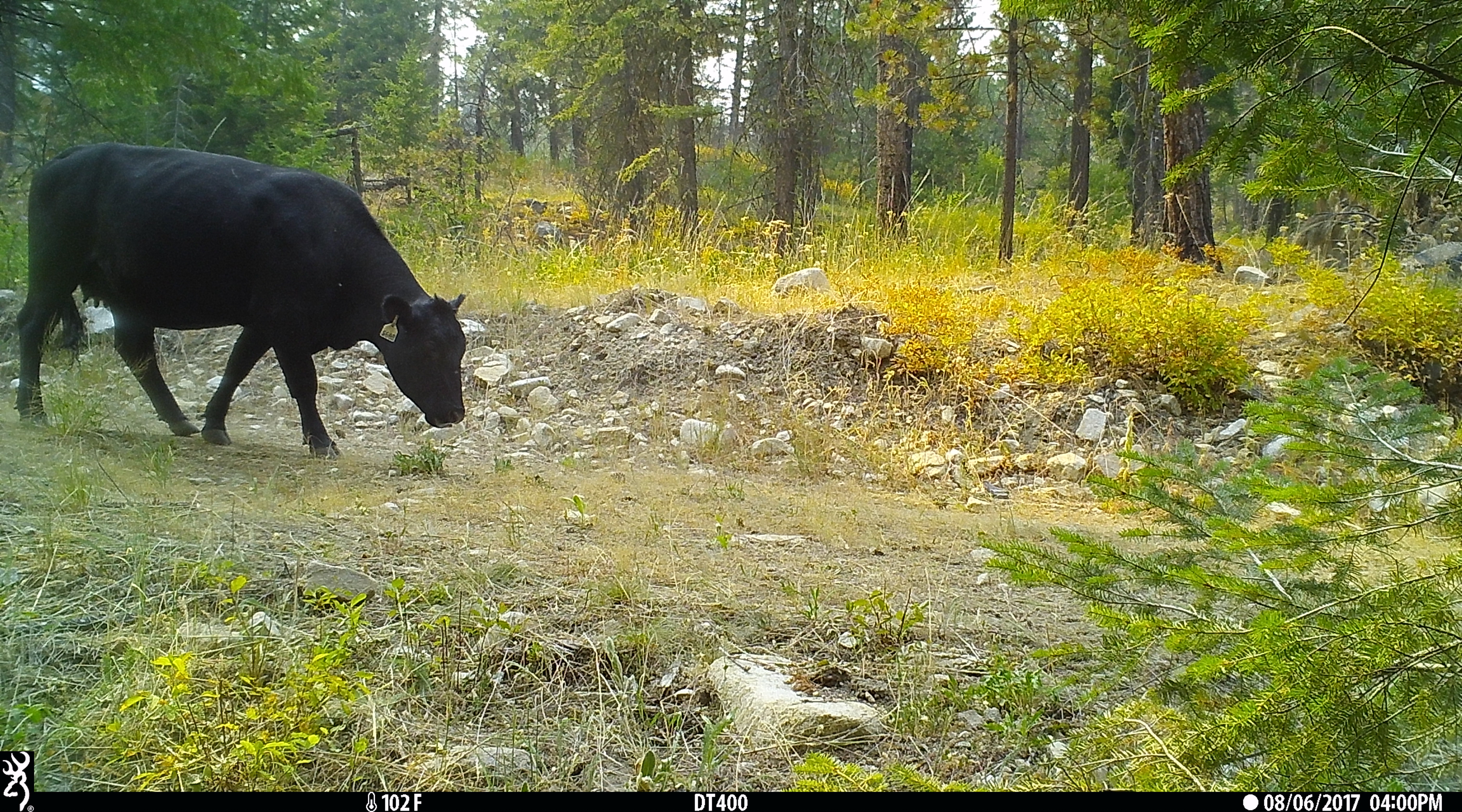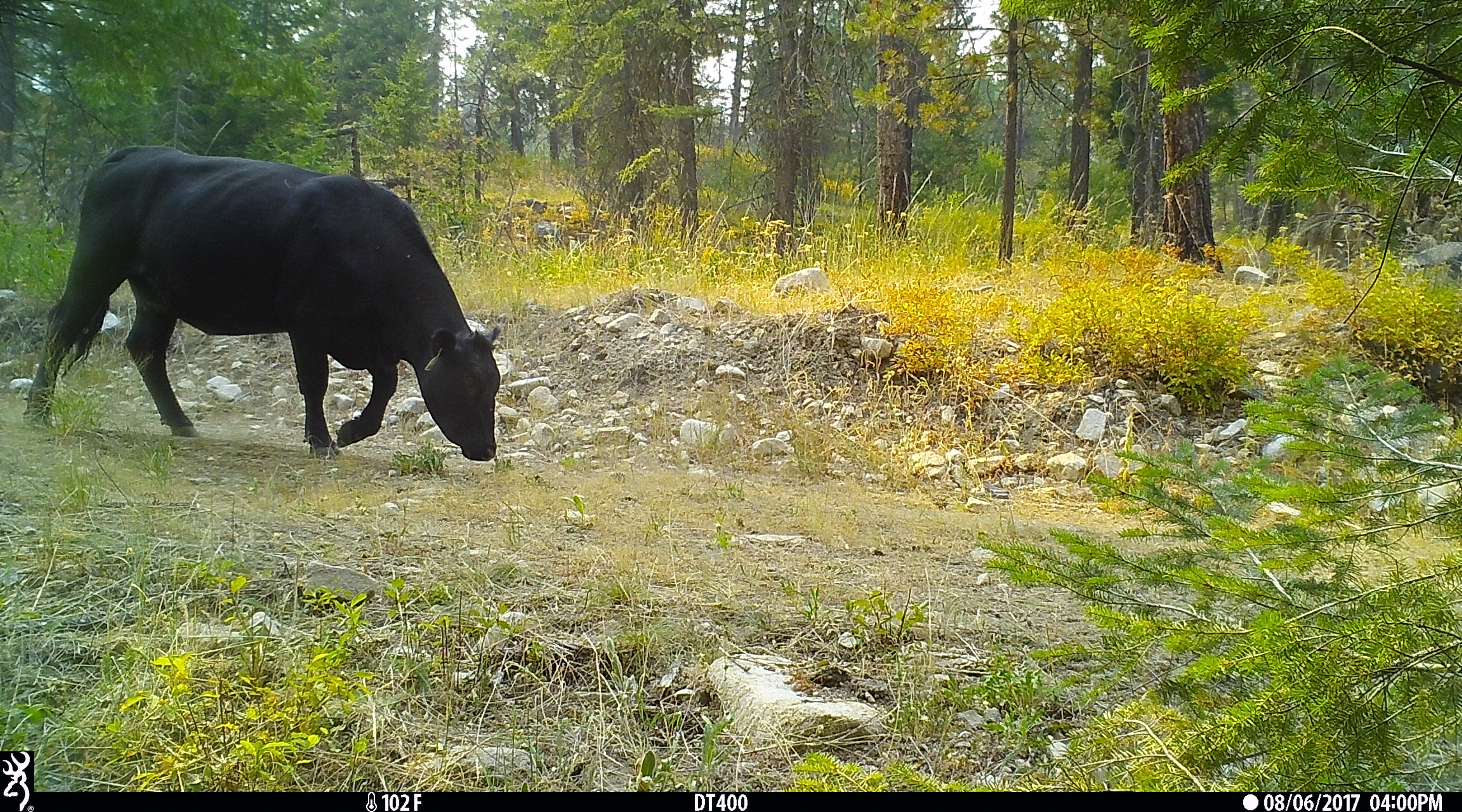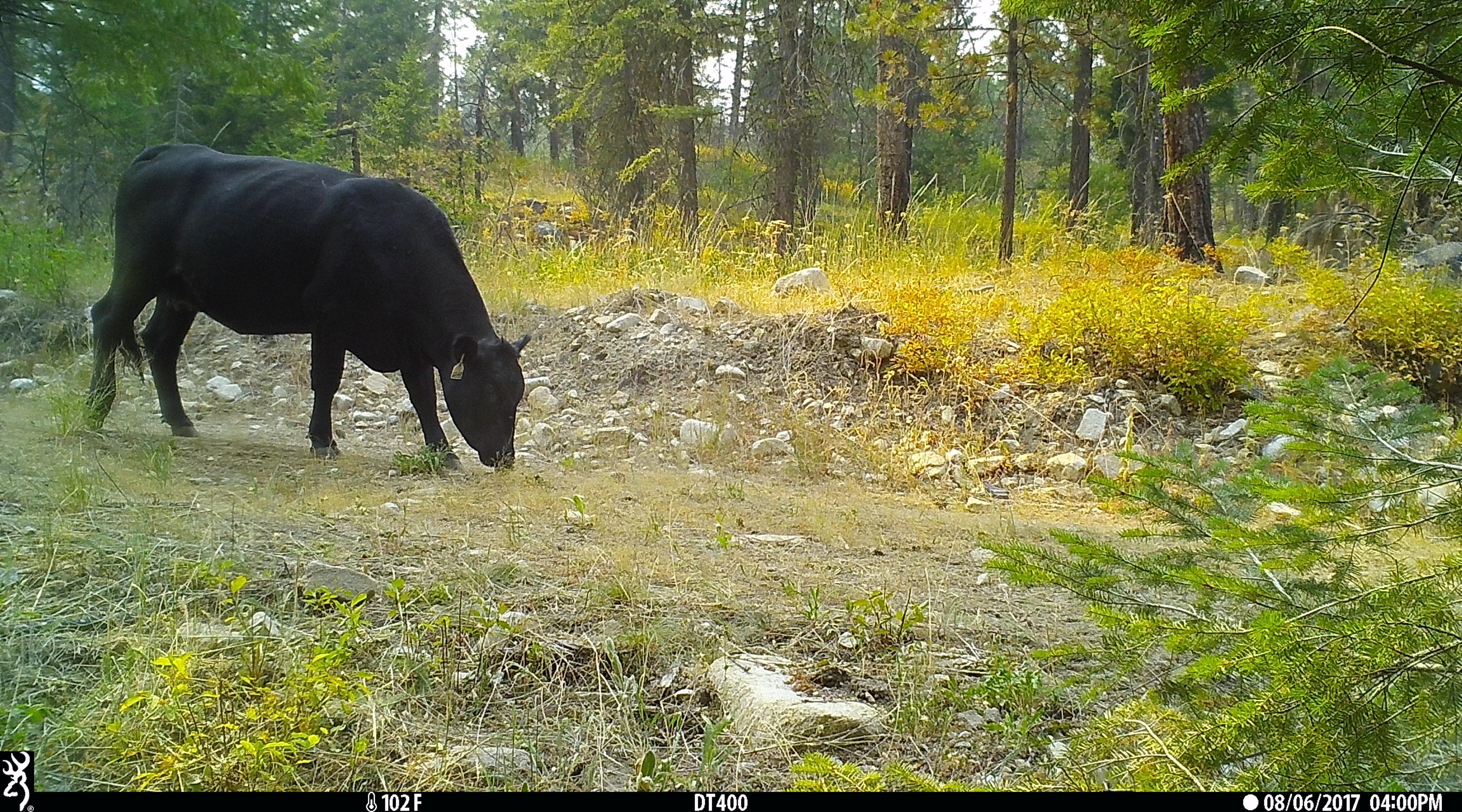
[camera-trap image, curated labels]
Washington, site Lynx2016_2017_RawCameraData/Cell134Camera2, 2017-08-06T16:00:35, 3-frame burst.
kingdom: Animalia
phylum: Chordata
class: Mammalia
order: Artiodactyla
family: Bovidae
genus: Bos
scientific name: Bos taurus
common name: domestic cattle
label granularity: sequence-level